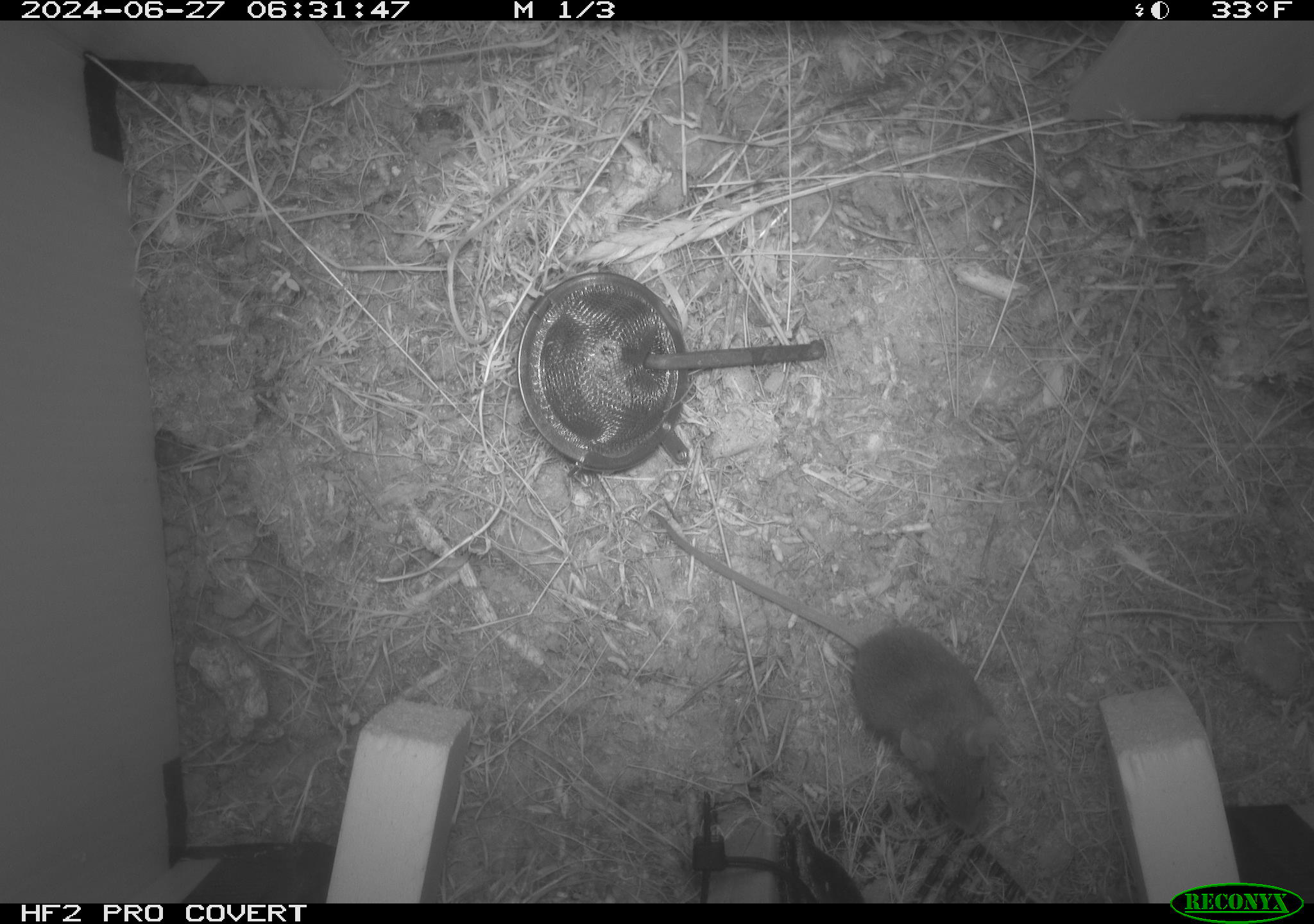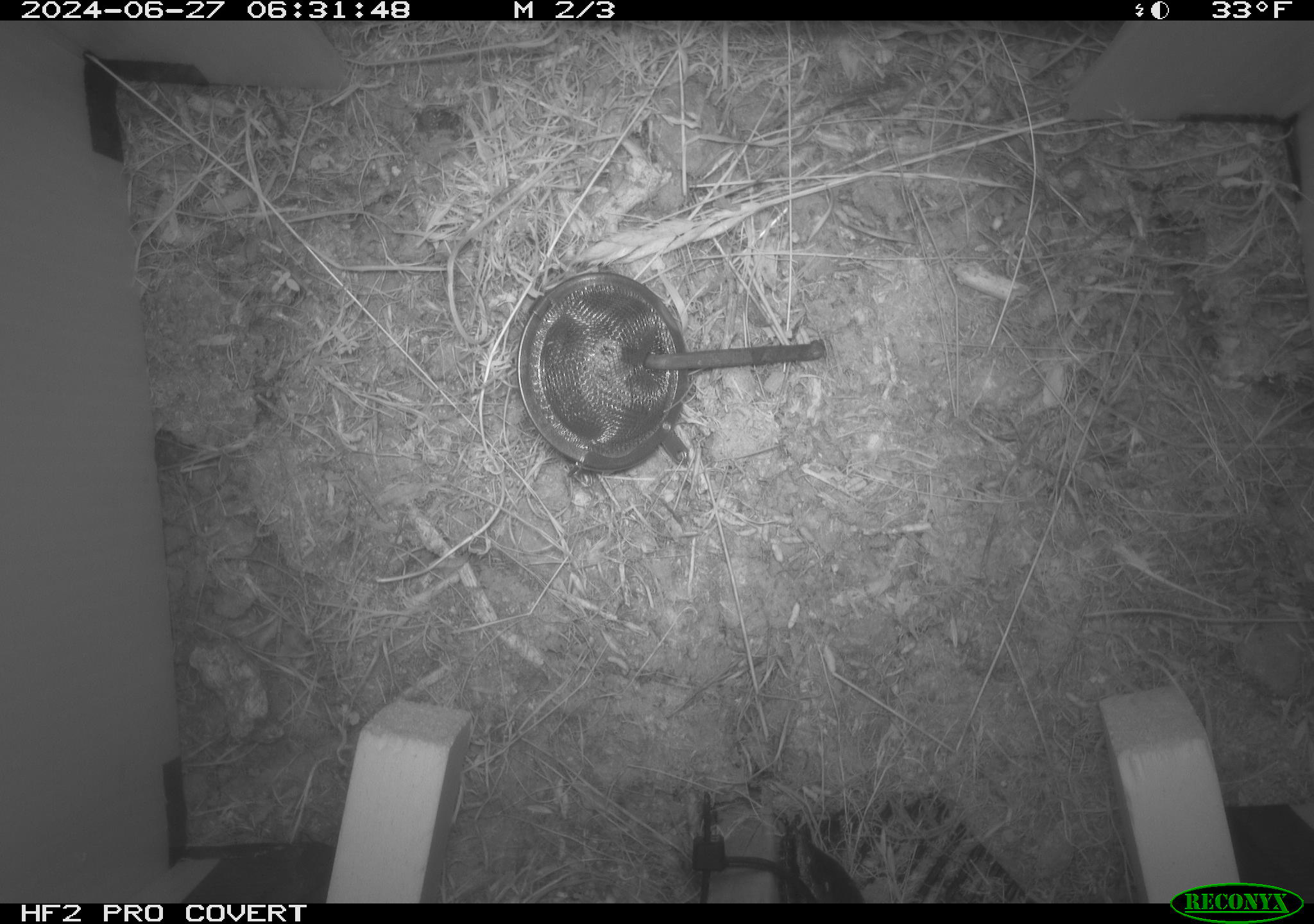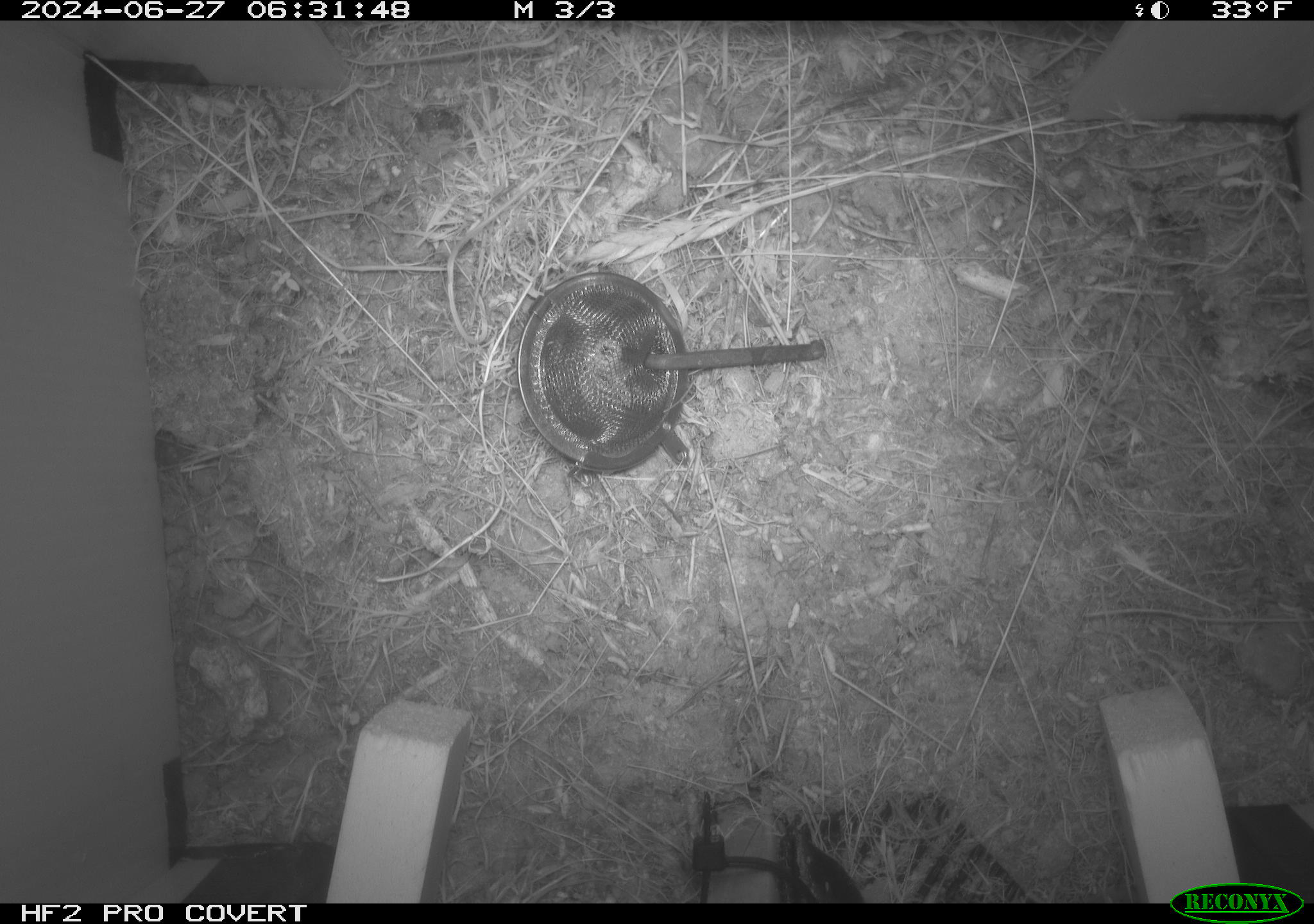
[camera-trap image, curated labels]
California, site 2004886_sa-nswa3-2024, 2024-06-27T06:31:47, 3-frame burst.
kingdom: Animalia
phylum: Chordata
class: Mammalia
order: Rodentia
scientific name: Rodentia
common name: rodent